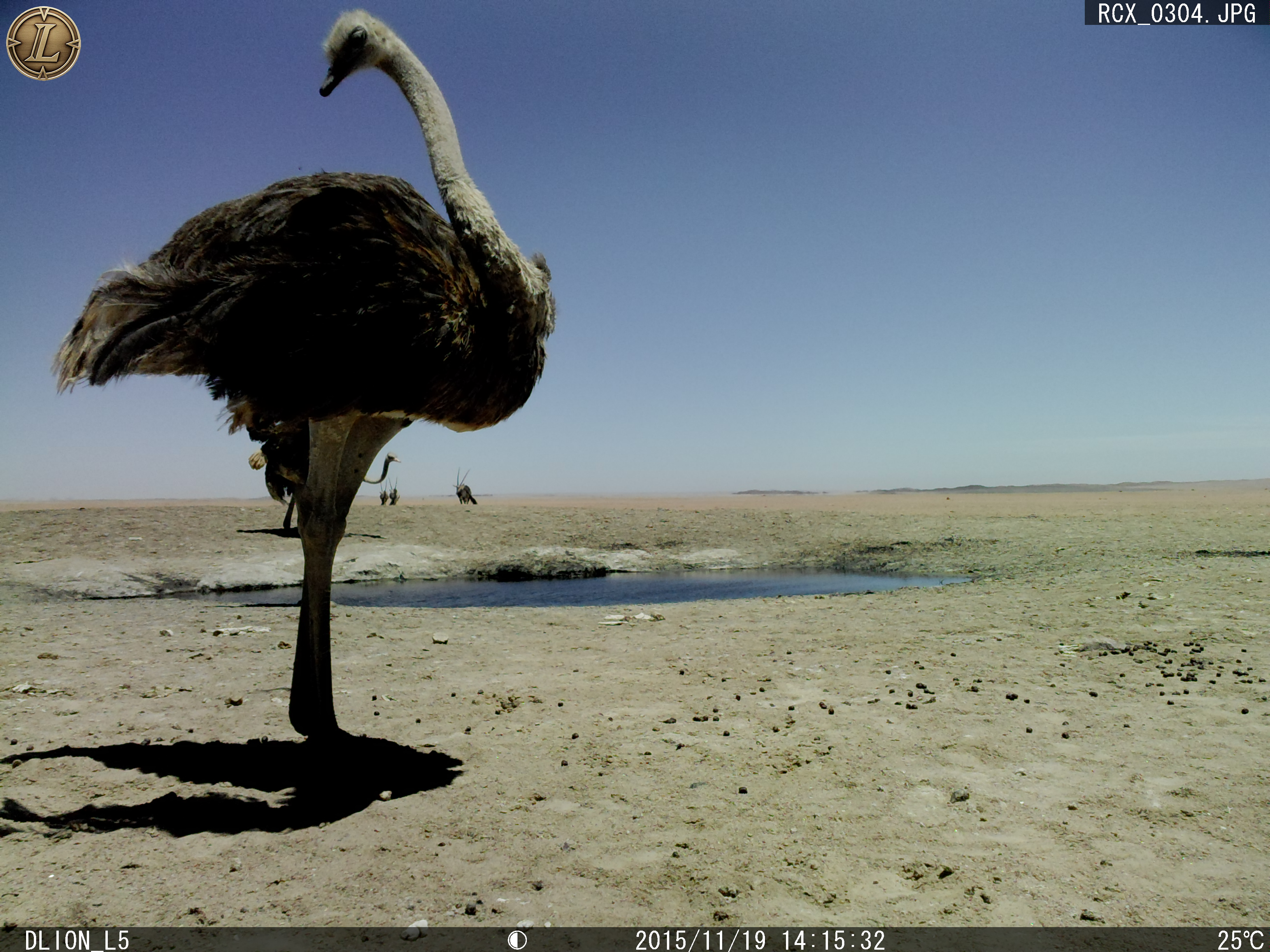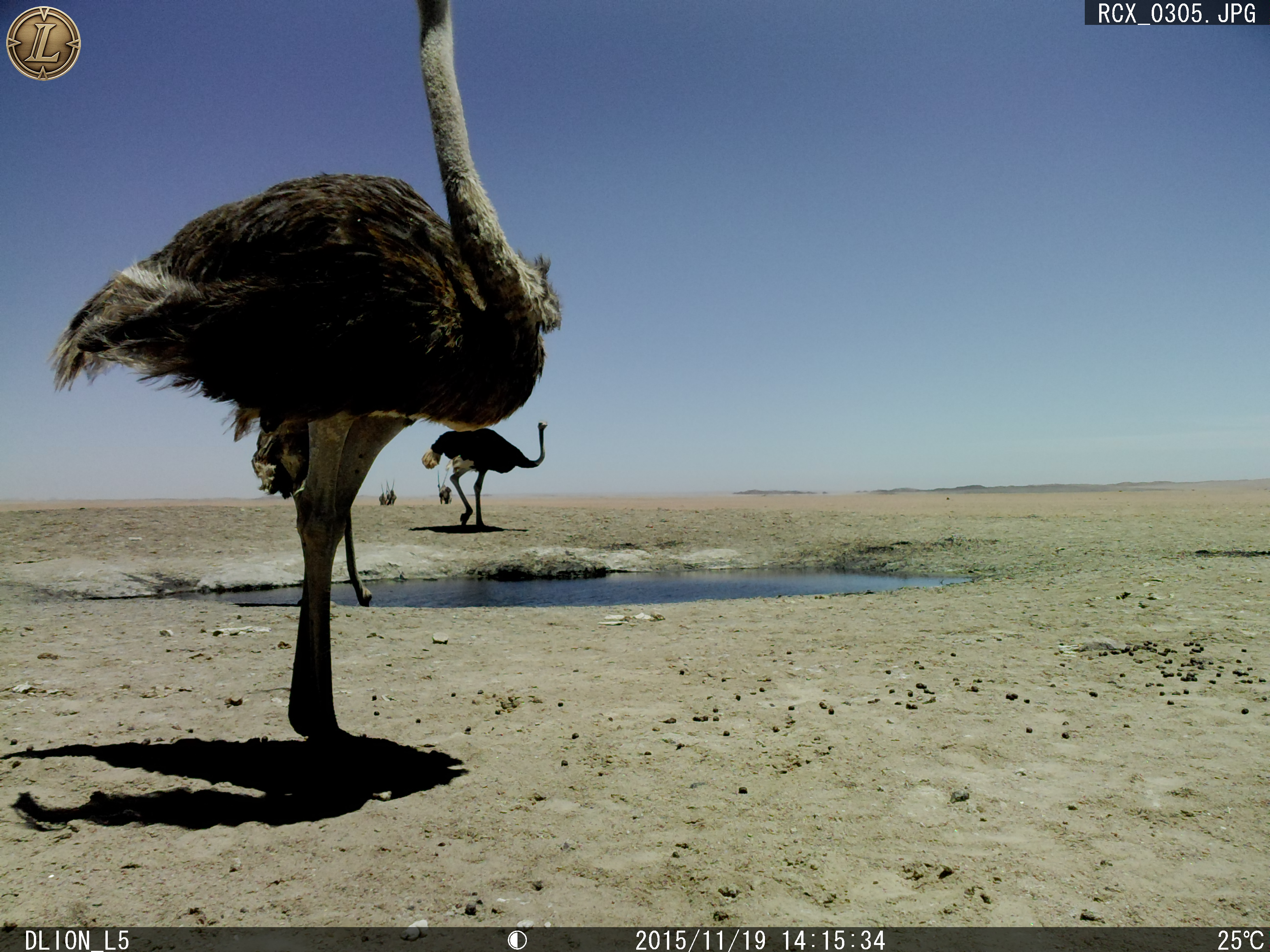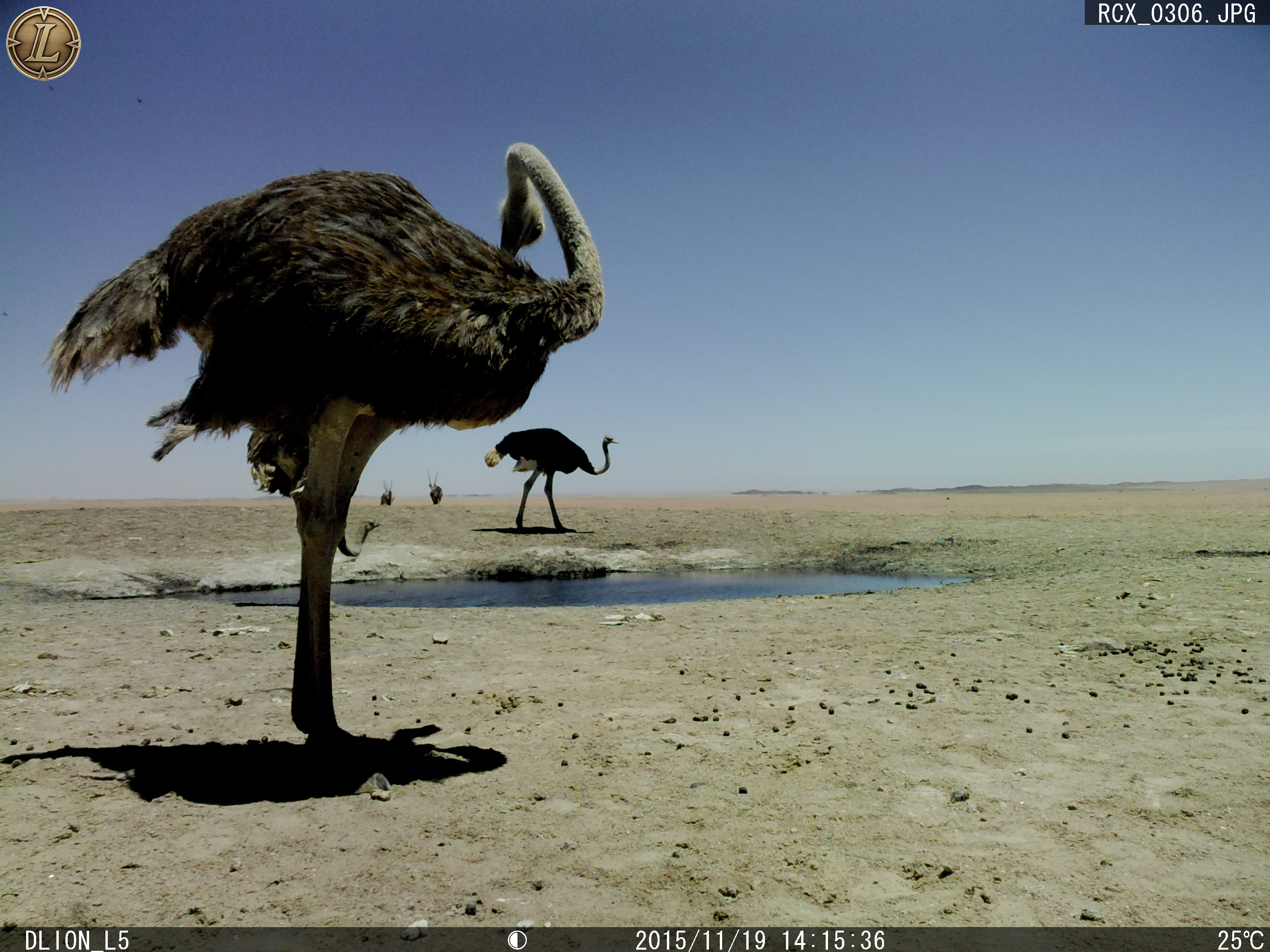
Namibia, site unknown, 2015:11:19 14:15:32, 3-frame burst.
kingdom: Animalia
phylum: Chordata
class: Aves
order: Struthioniformes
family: Struthionidae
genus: Struthio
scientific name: Struthio camelus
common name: common ostrich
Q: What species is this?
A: Struthio camelus (common ostrich).